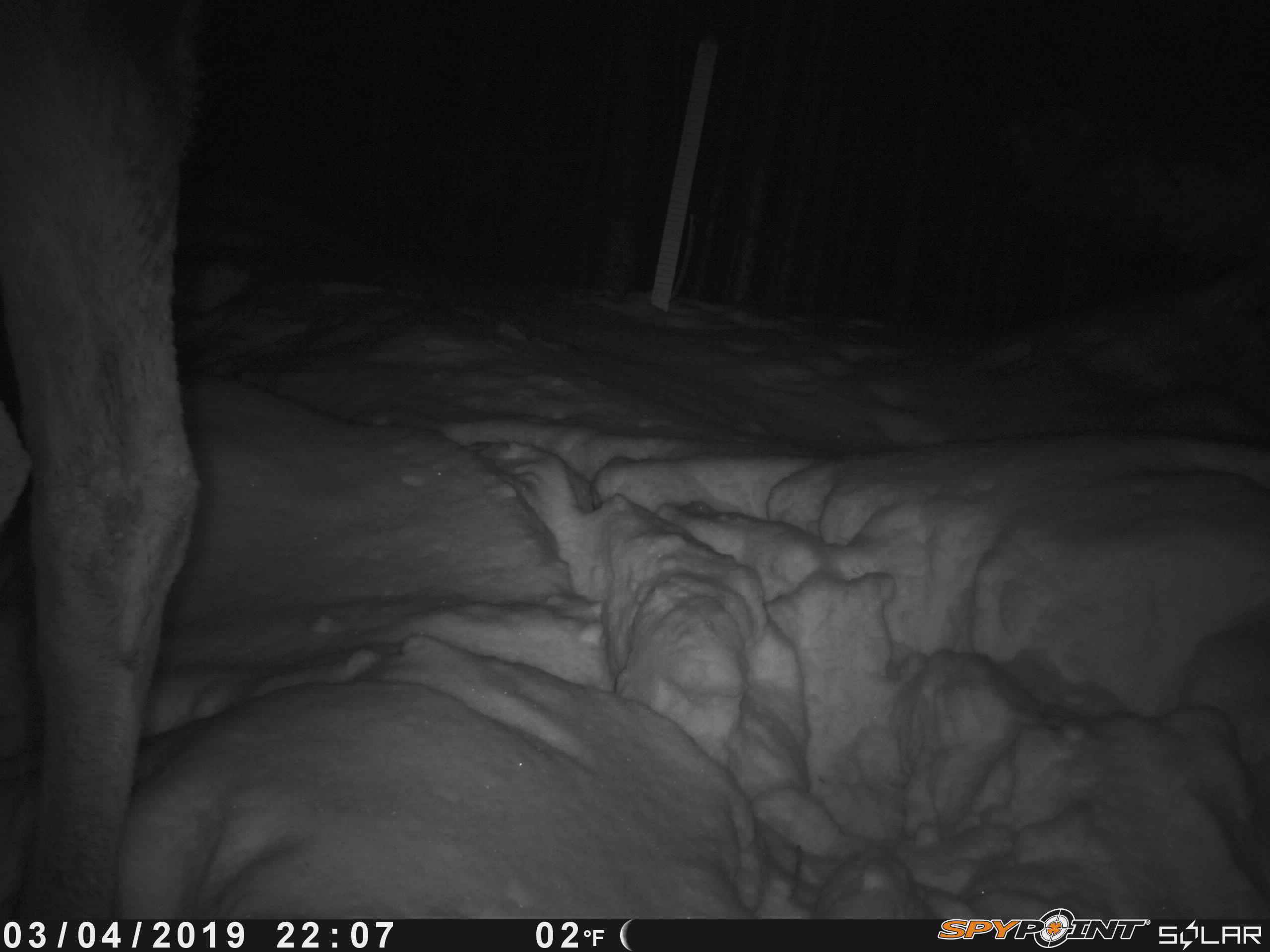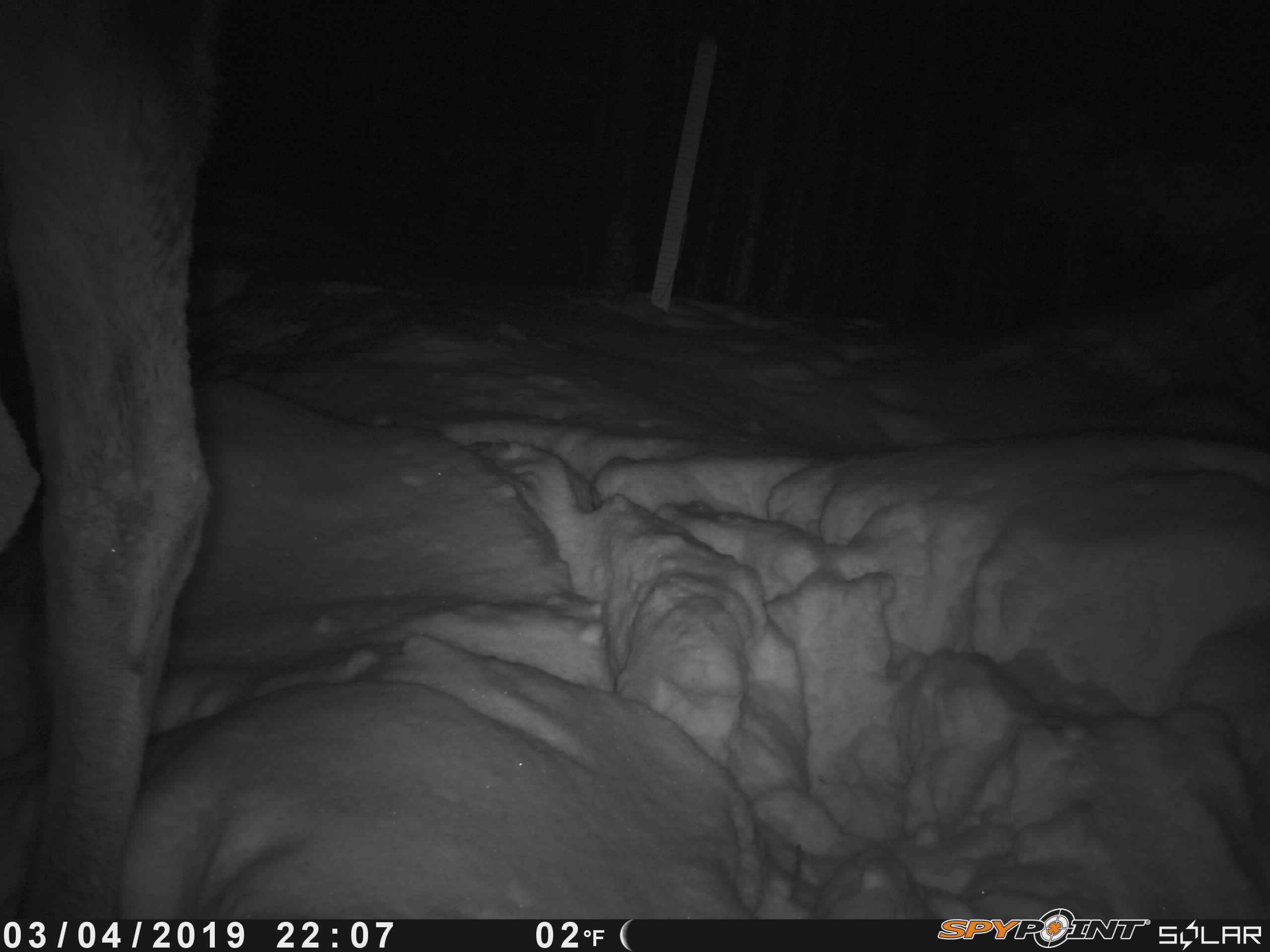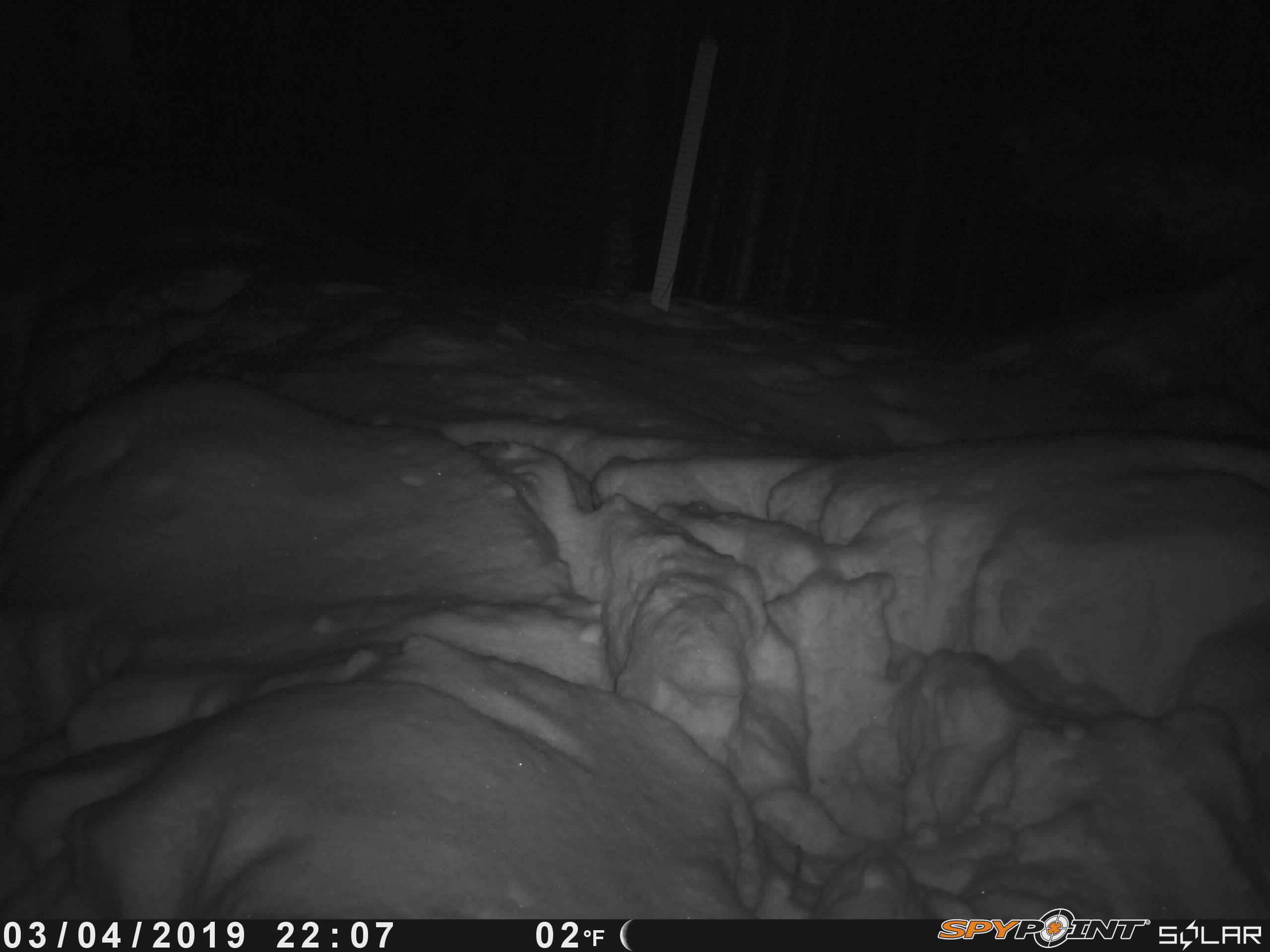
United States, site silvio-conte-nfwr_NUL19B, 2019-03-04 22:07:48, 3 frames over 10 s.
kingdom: Animalia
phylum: Chordata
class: Mammalia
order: Artiodactyla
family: Cervidae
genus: Alces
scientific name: Alces alces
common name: moose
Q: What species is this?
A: Moose (Alces alces).